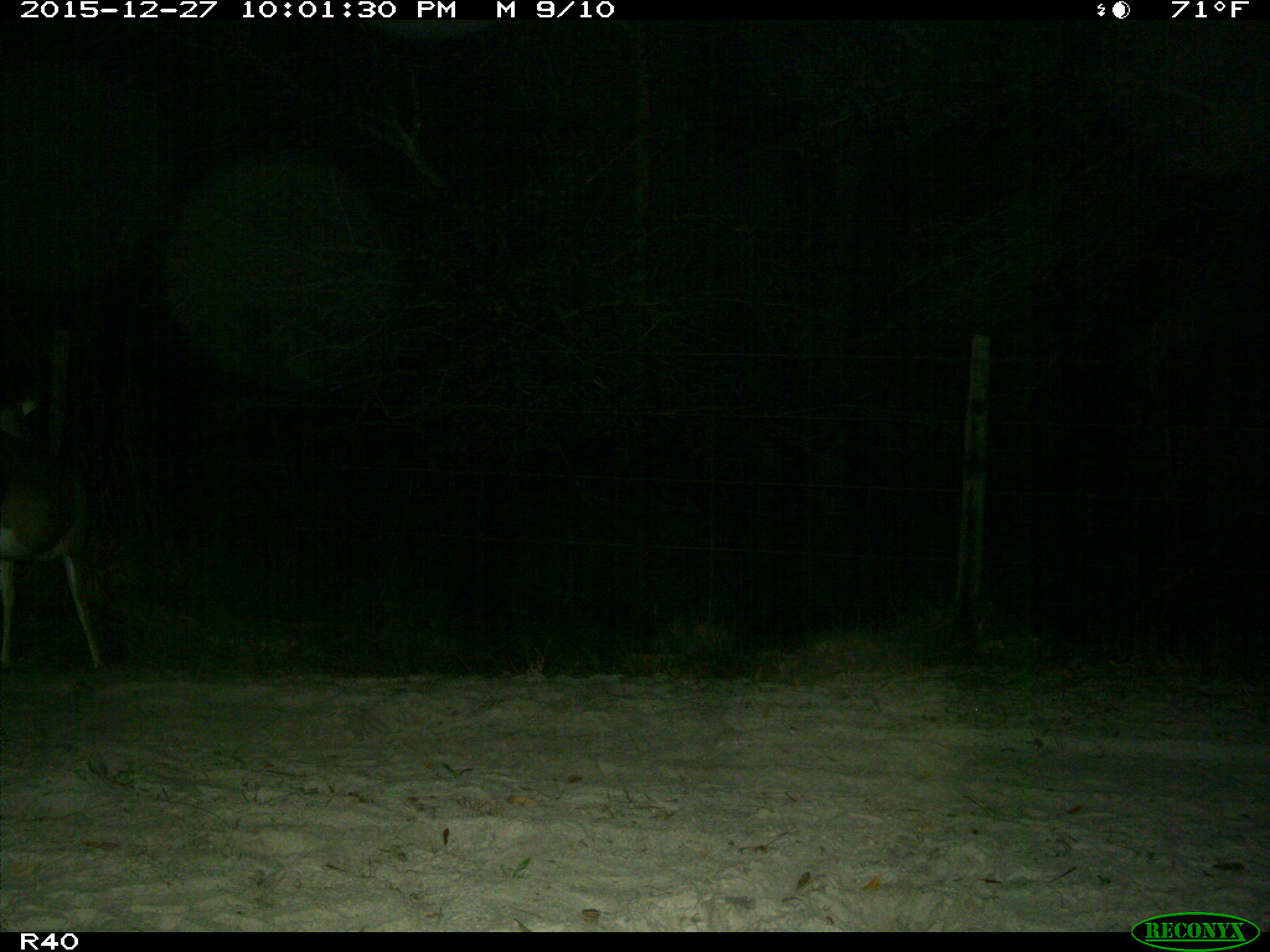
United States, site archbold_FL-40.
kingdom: Animalia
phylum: Chordata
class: Mammalia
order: Artiodactyla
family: Cervidae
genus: Odocoileus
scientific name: Odocoileus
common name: deer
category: unidentified deer